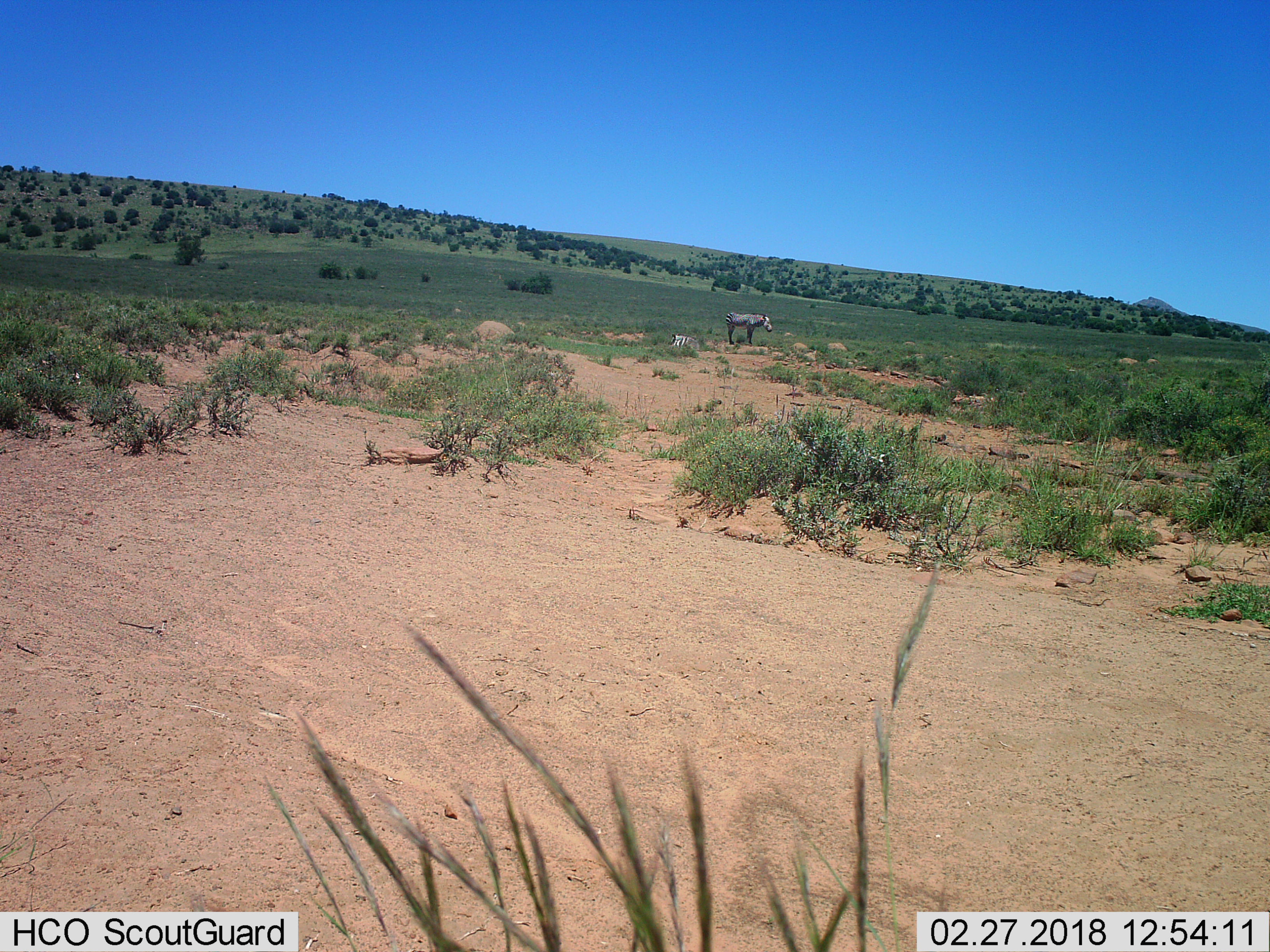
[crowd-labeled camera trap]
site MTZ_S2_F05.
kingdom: Animalia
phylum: Chordata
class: Mammalia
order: Perissodactyla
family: Equidae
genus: Equus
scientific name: Equus zebra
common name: mountain zebra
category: zebramountain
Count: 2.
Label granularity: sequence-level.